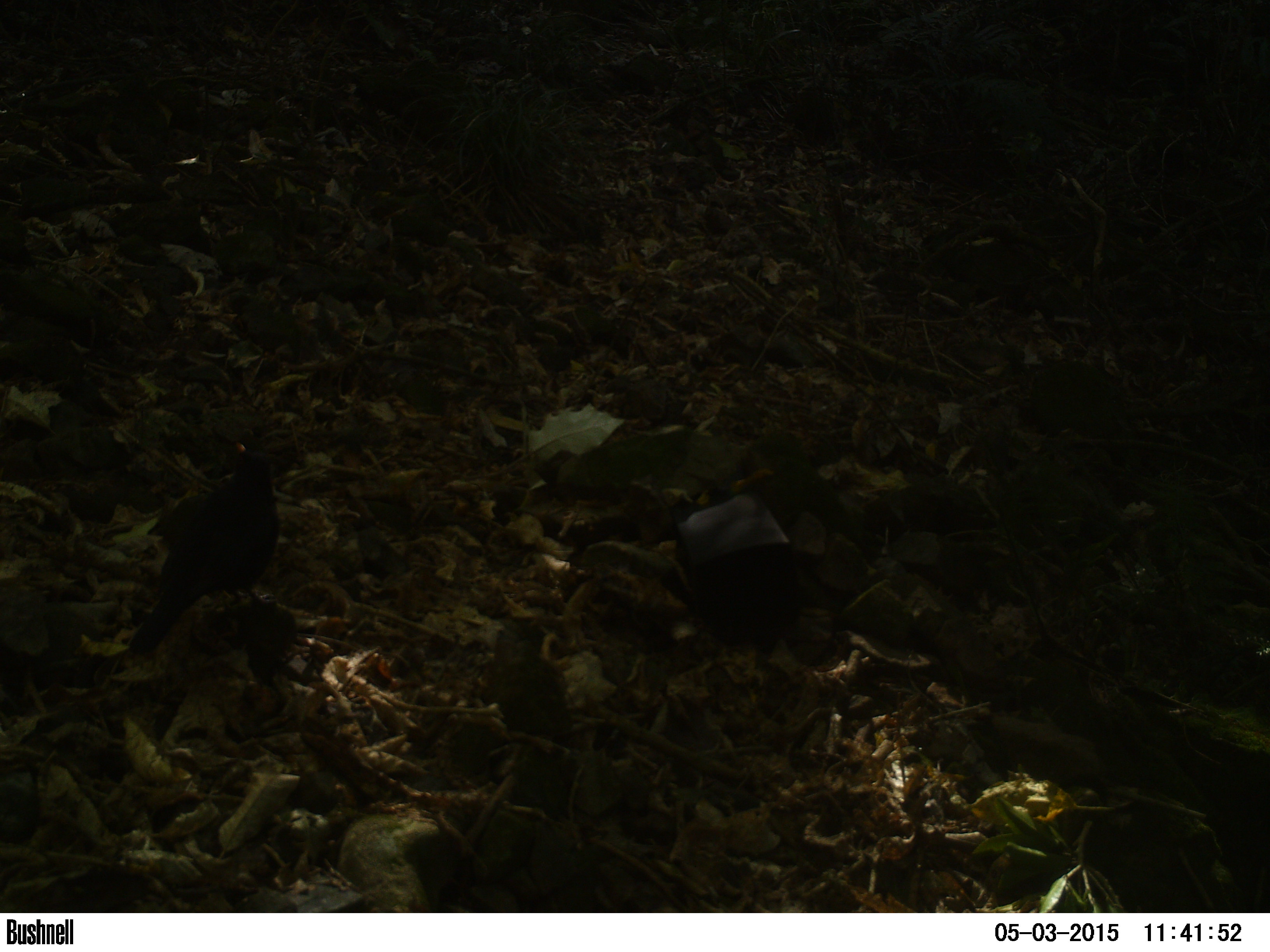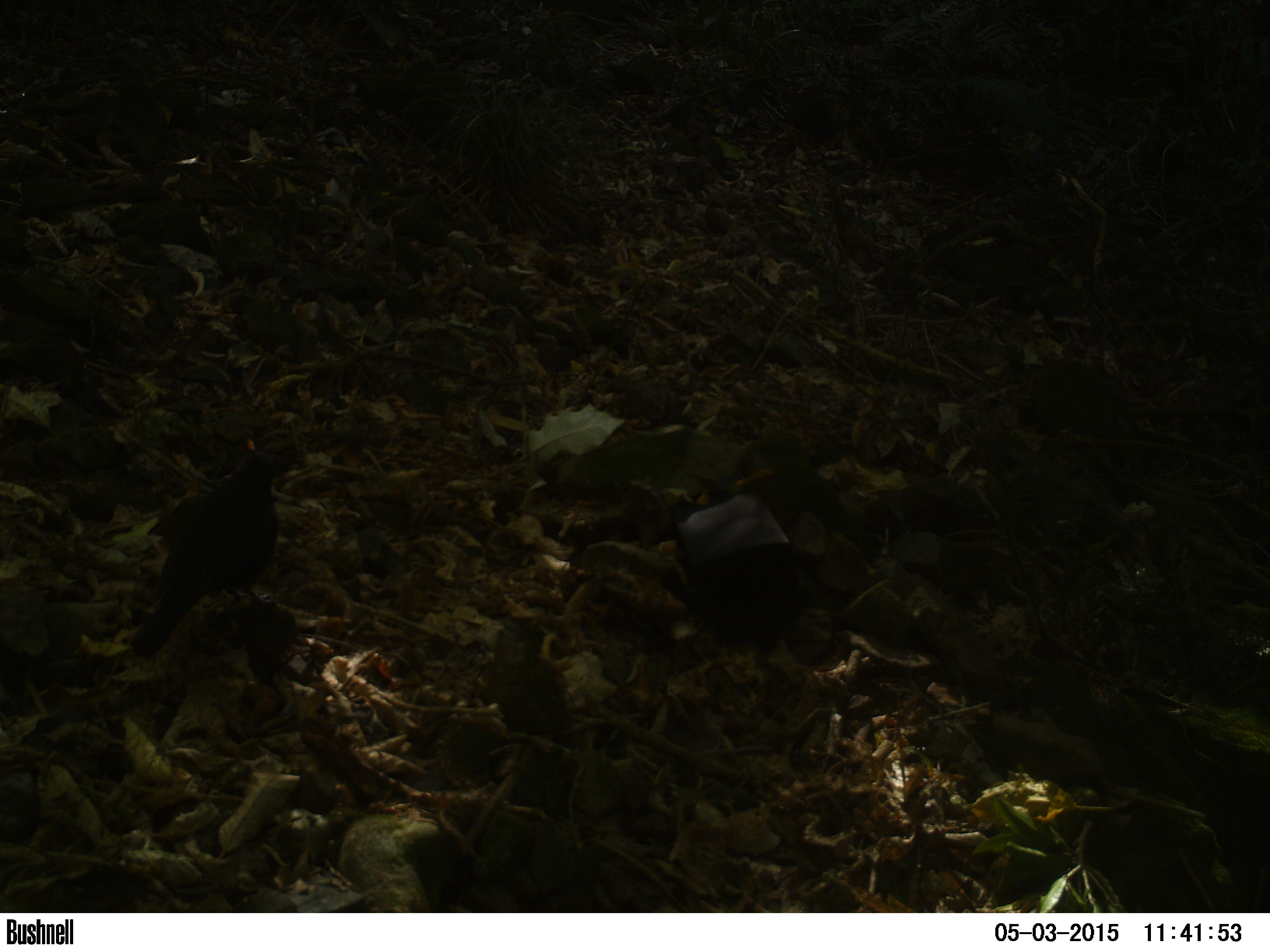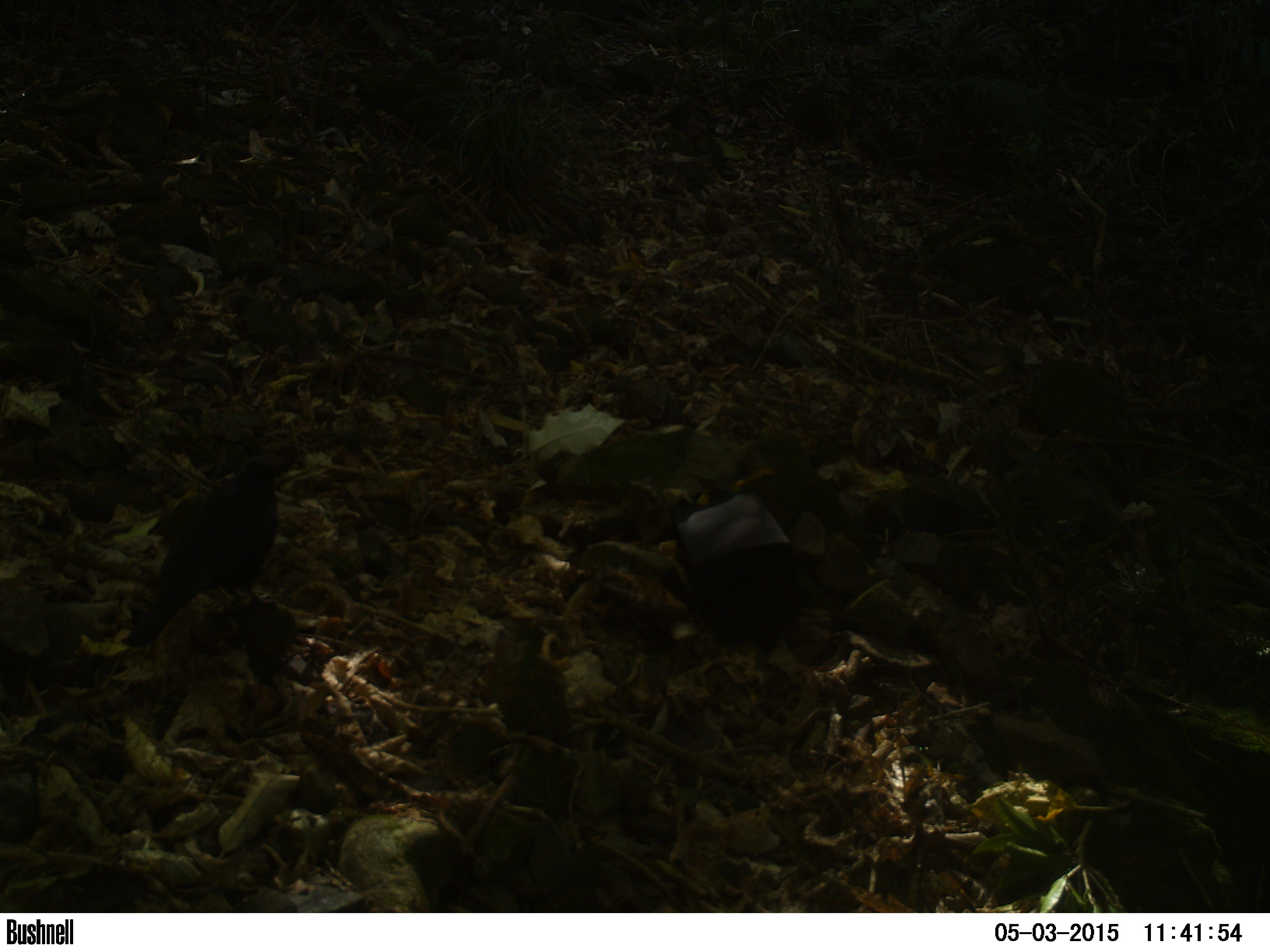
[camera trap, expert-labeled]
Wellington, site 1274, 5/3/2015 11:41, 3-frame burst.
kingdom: Animalia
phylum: Chordata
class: Aves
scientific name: Aves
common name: bird